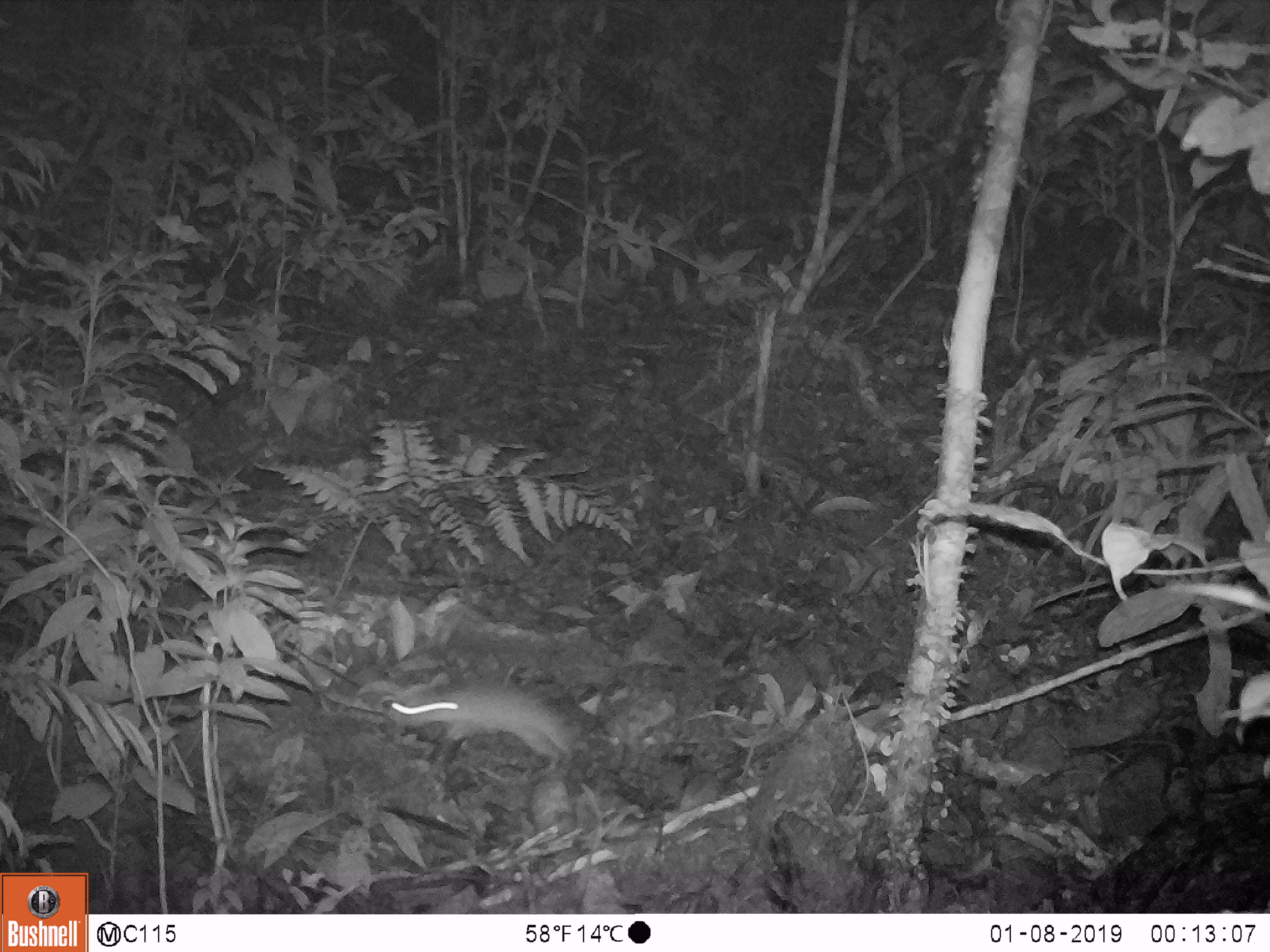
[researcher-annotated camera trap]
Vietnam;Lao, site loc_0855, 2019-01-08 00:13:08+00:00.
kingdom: Animalia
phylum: Chordata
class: Mammalia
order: Rodentia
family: Muridae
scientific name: Muridae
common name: old-world mice and rats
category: unidentified murid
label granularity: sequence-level